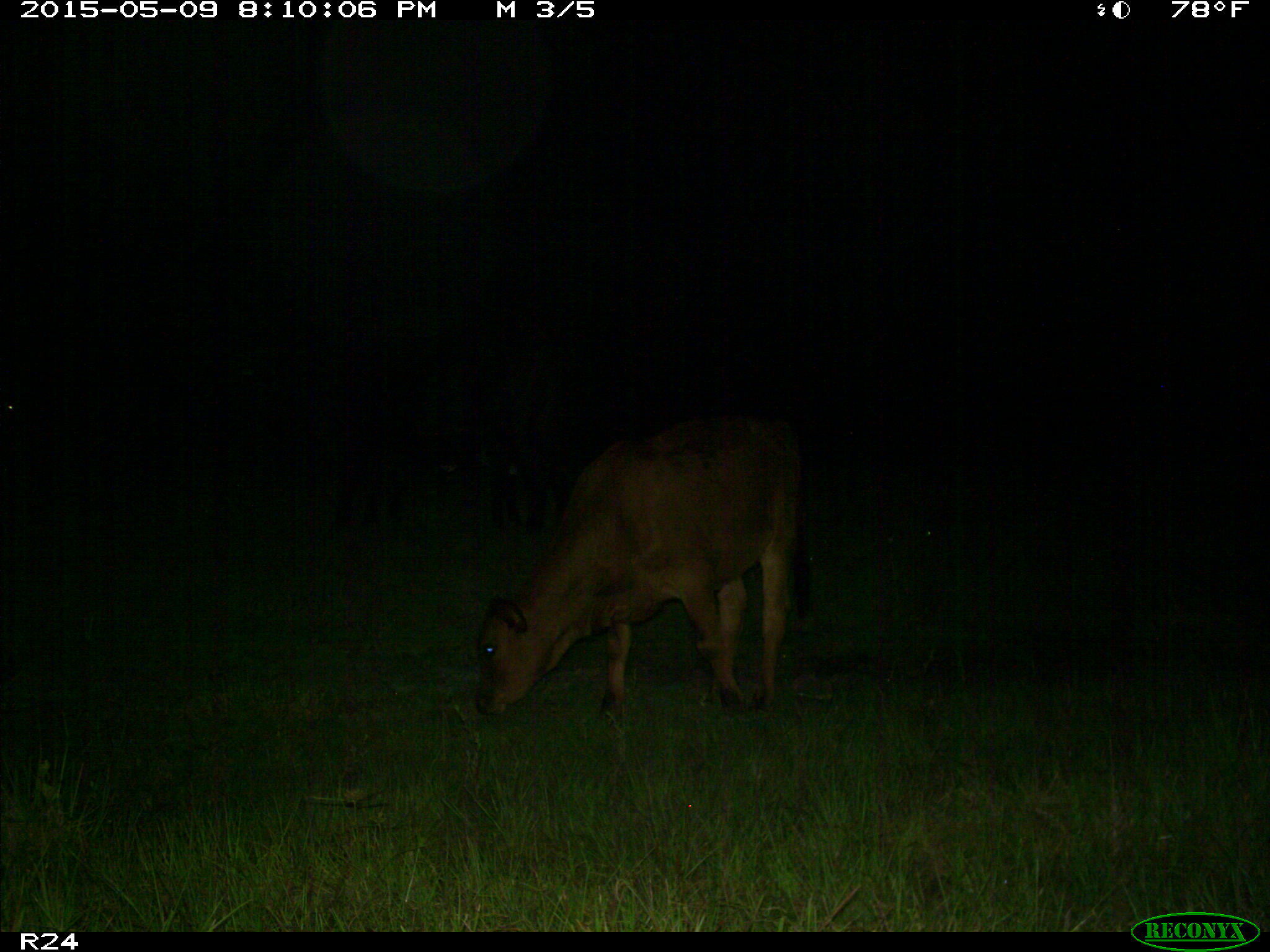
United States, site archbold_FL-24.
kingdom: Animalia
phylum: Chordata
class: Mammalia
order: Artiodactyla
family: Bovidae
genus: Bos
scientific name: Bos taurus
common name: domestic cow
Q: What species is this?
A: Bos taurus (domestic cow).